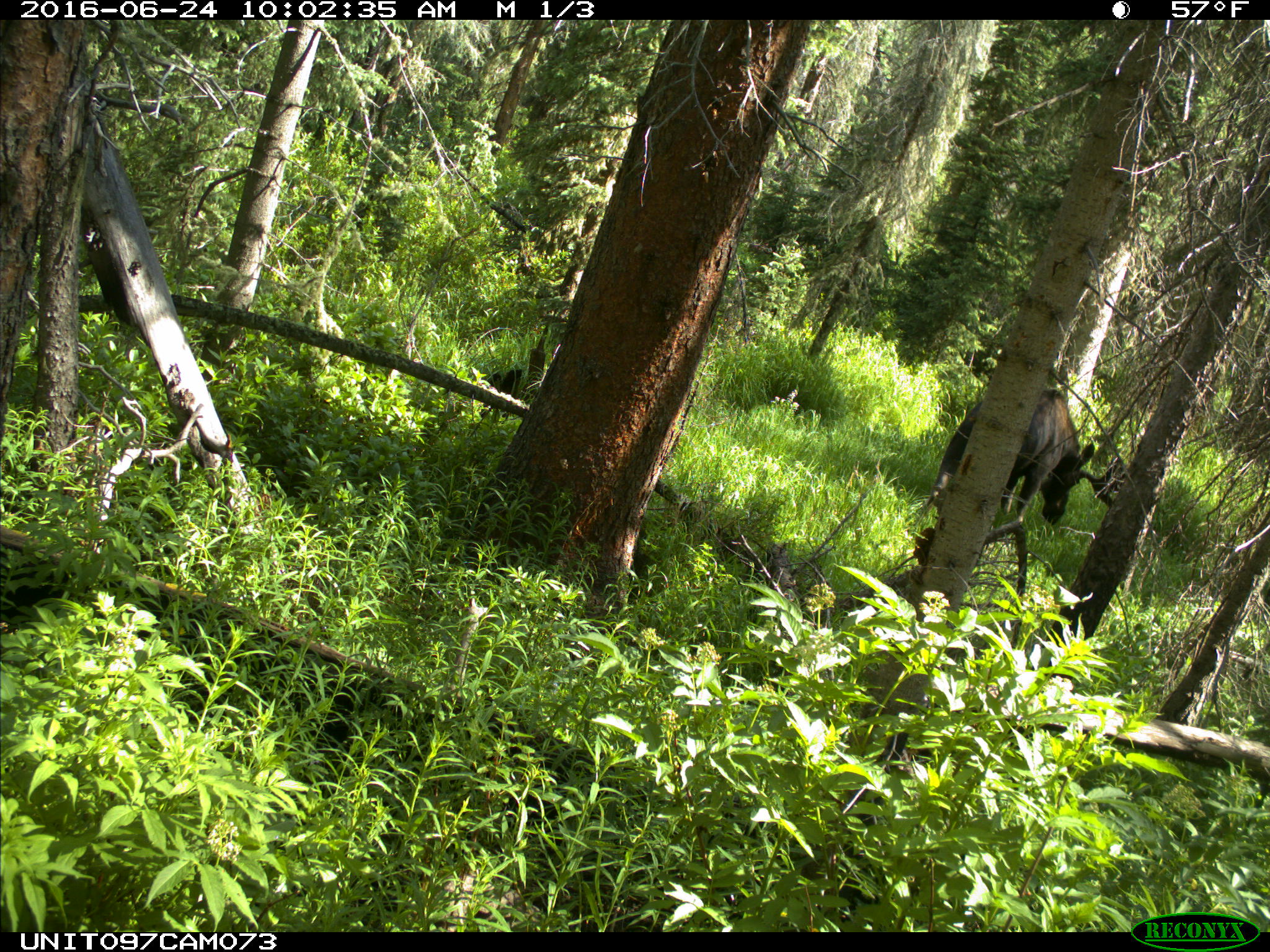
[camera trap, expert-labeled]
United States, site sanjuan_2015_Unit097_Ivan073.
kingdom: Animalia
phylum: Chordata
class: Mammalia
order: Artiodactyla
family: Cervidae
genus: Alces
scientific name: Alces alces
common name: moose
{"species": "Alces alces (moose)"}